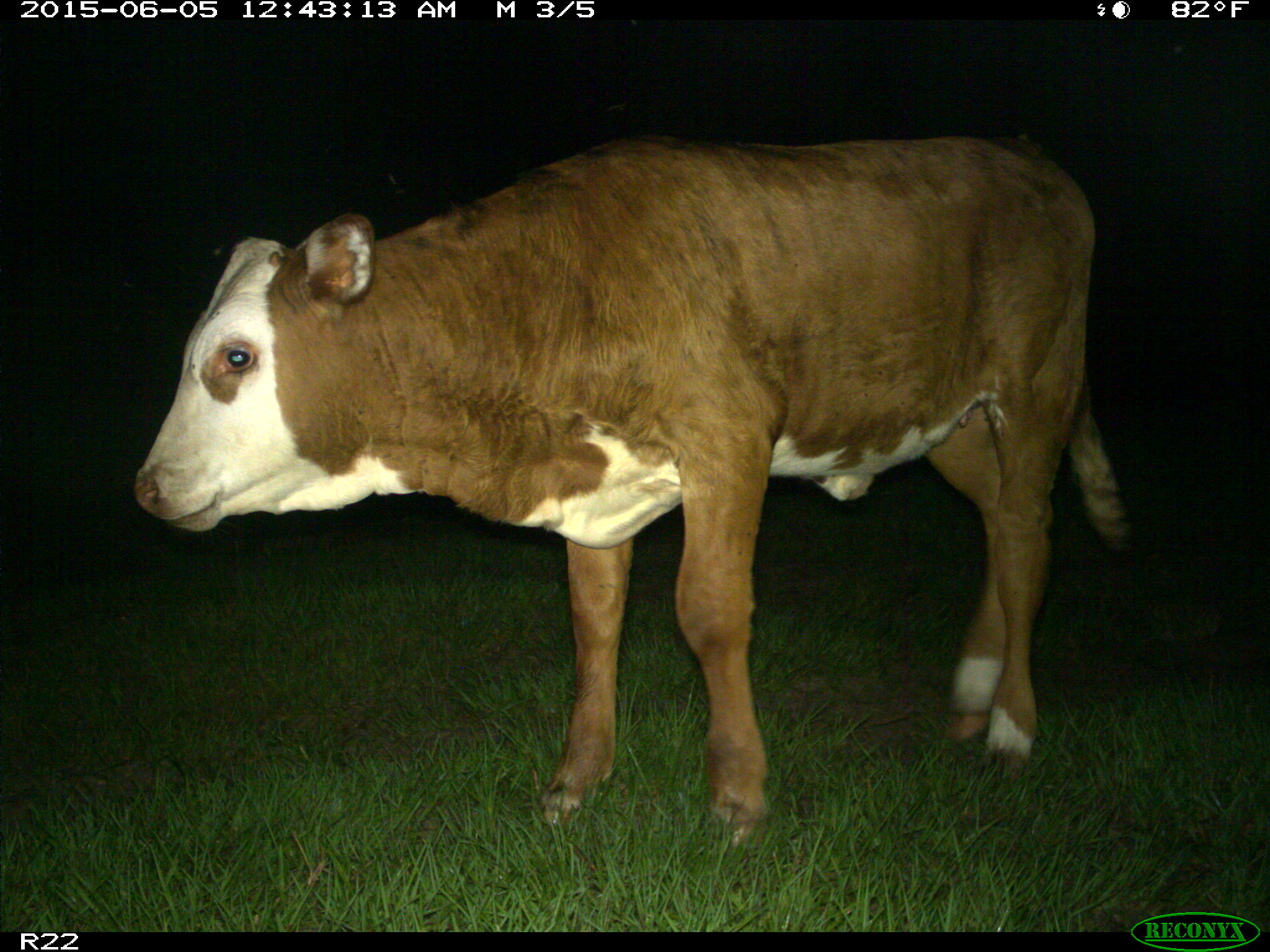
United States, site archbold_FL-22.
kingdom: Animalia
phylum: Chordata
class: Mammalia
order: Artiodactyla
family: Bovidae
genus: Bos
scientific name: Bos taurus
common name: domestic cow